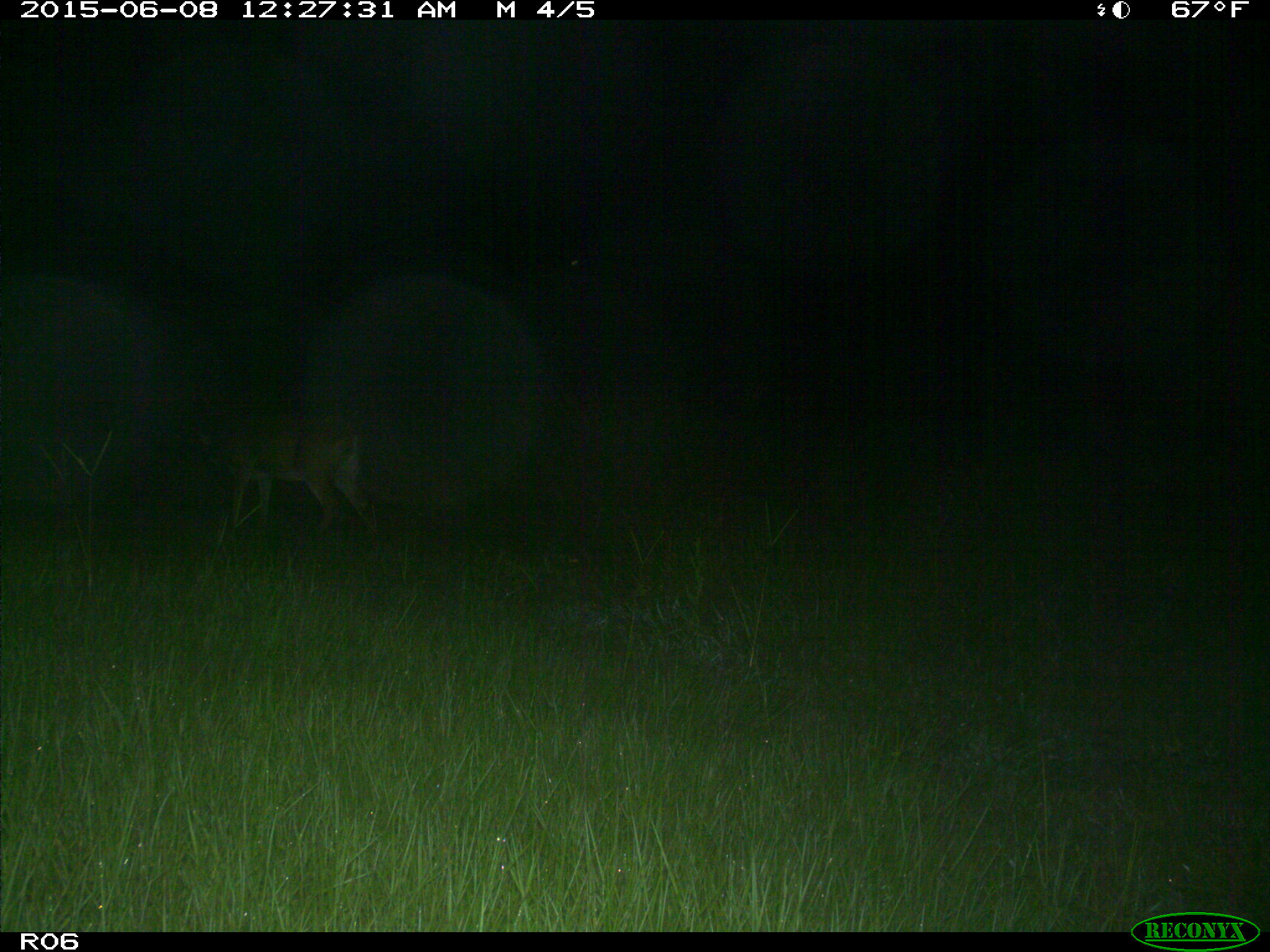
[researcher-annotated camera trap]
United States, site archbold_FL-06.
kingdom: Animalia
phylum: Chordata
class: Mammalia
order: Artiodactyla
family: Cervidae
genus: Odocoileus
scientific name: Odocoileus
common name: deer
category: unidentified deer